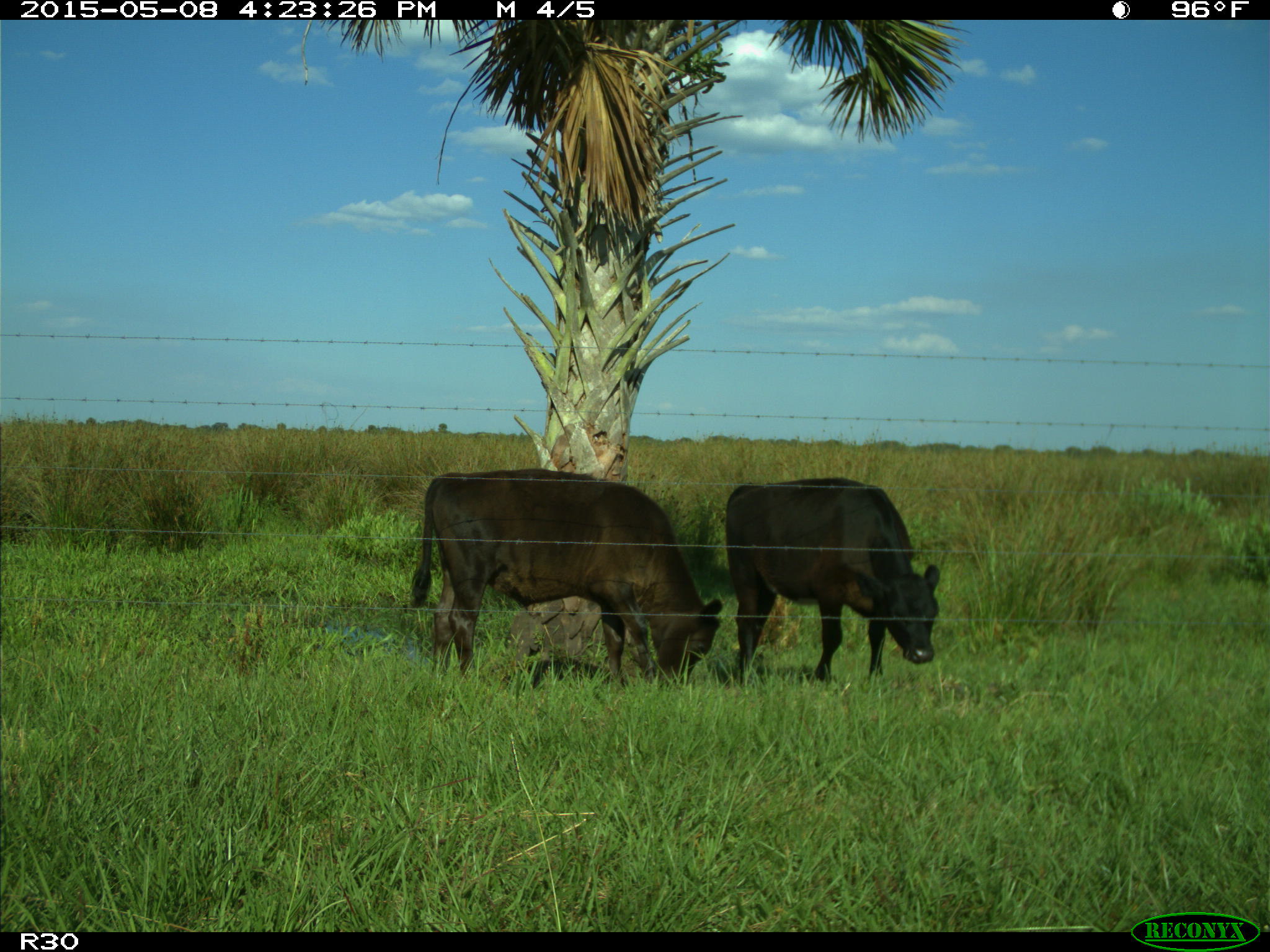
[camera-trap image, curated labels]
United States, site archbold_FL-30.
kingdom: Animalia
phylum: Chordata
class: Mammalia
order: Artiodactyla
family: Bovidae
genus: Bos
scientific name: Bos taurus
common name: domestic cow